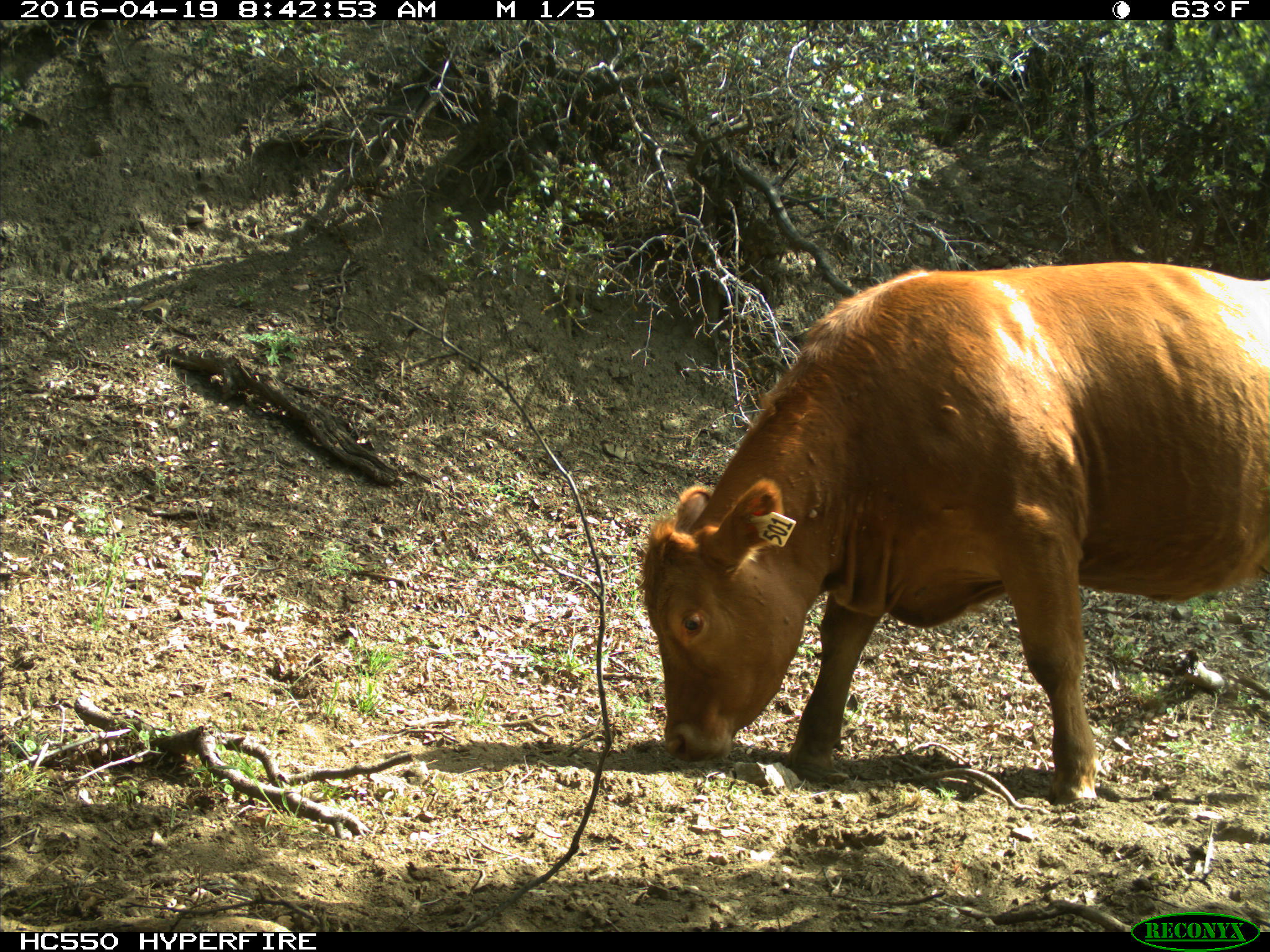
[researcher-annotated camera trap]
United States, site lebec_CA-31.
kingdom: Animalia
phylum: Chordata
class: Mammalia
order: Artiodactyla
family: Bovidae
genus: Bos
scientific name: Bos taurus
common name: domestic cow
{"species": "Bos taurus (domestic cow)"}